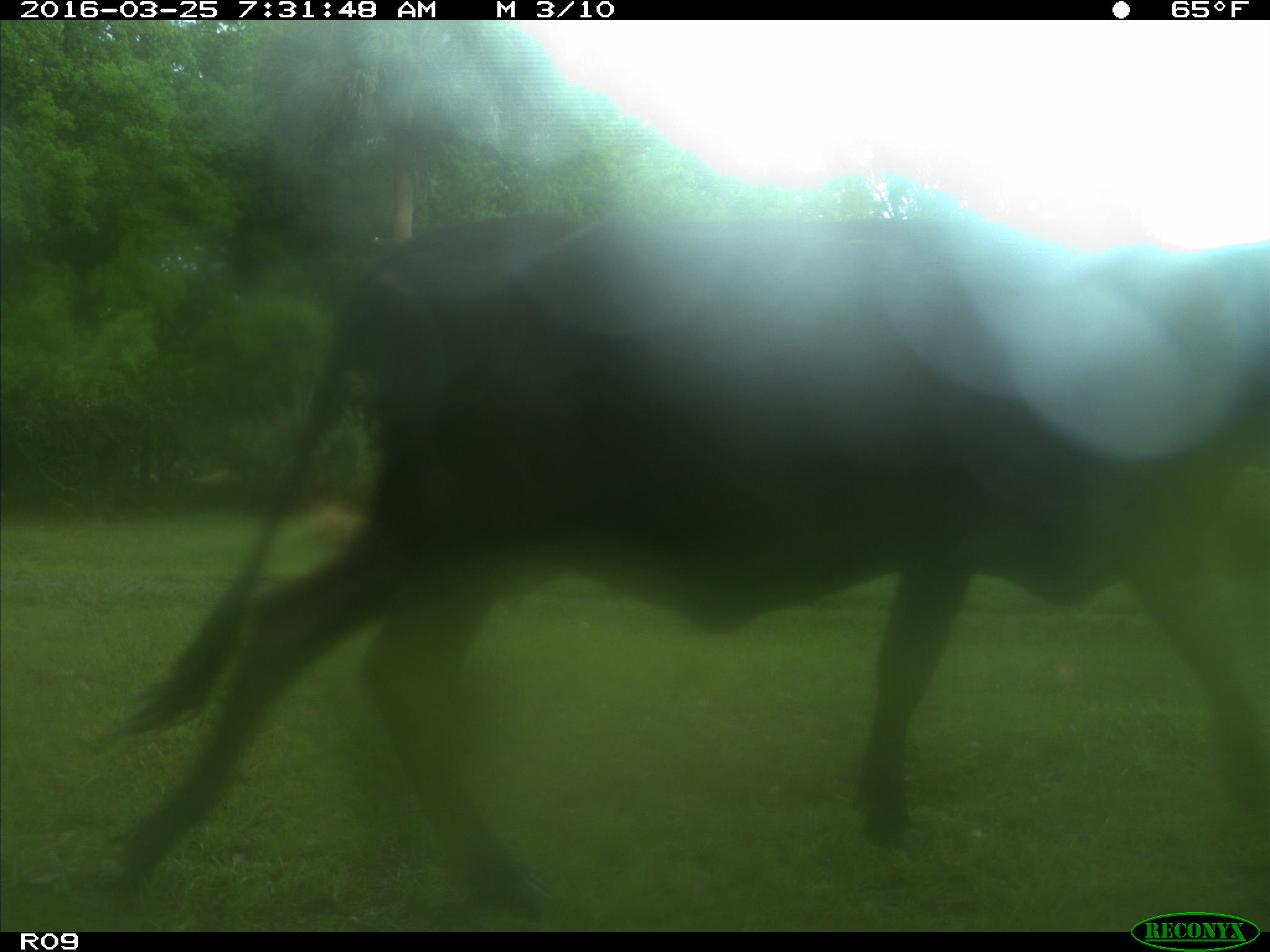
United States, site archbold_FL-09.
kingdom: Animalia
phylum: Chordata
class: Mammalia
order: Artiodactyla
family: Bovidae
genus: Bos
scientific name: Bos taurus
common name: domestic cow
Bos taurus (domestic cow).